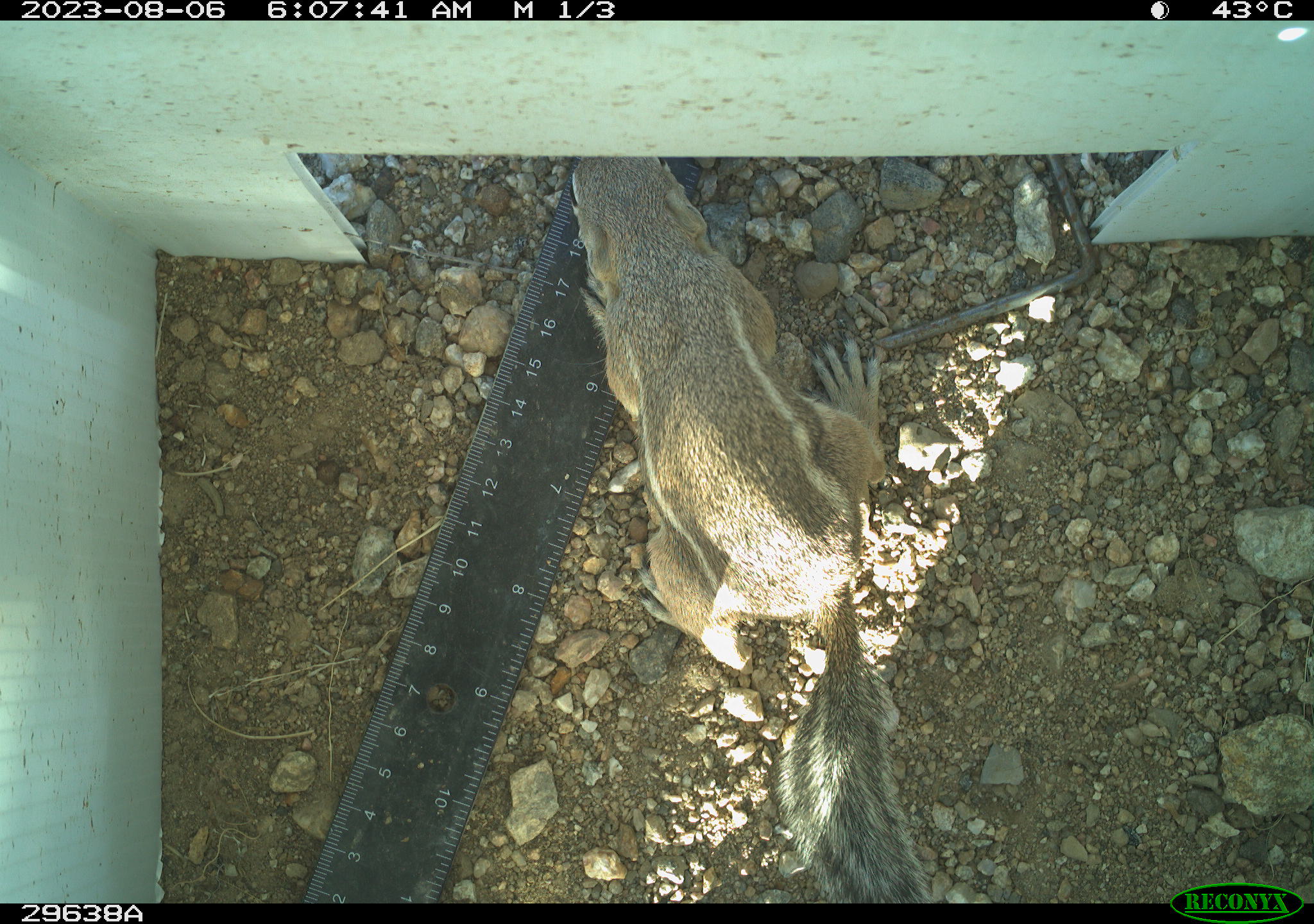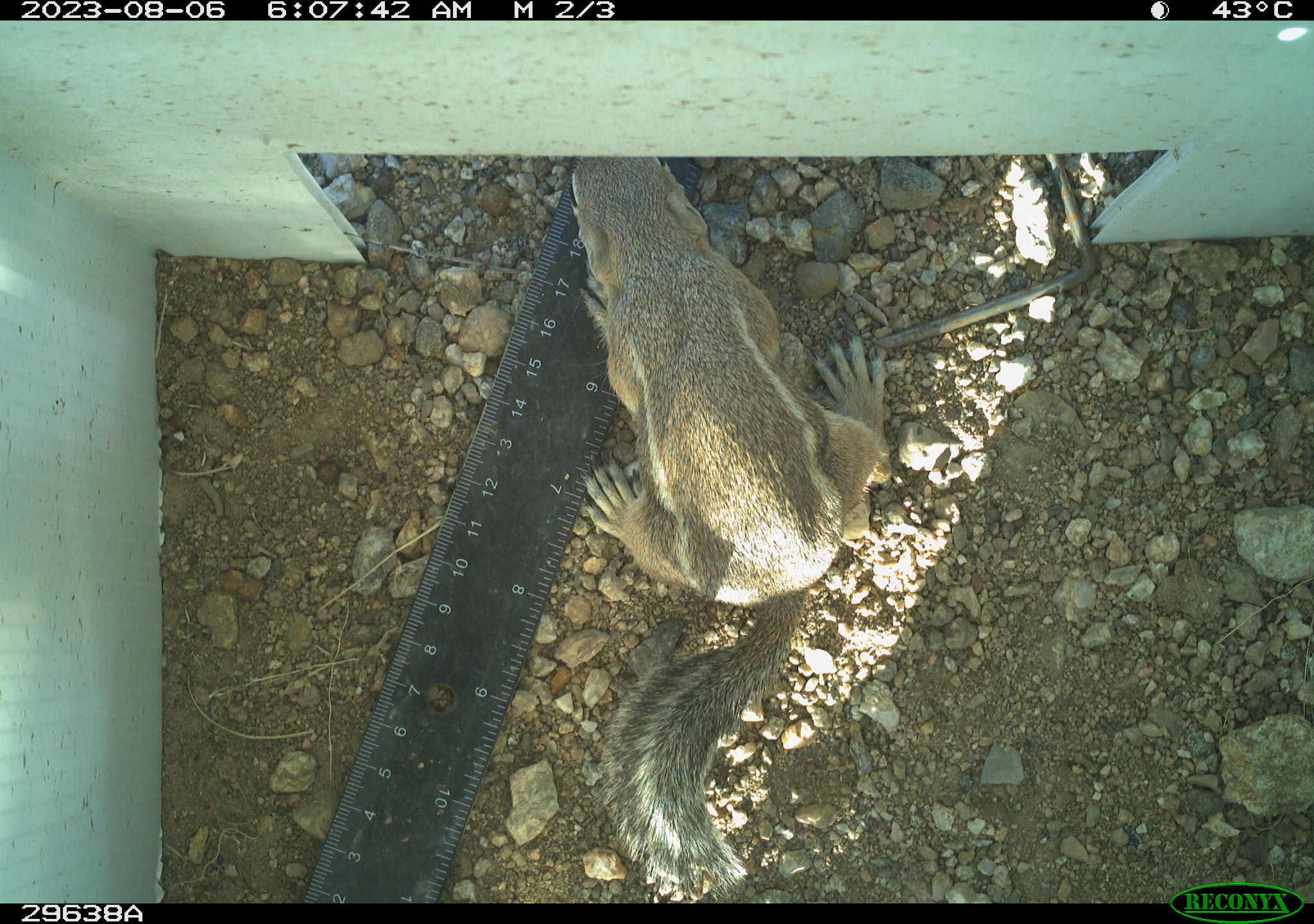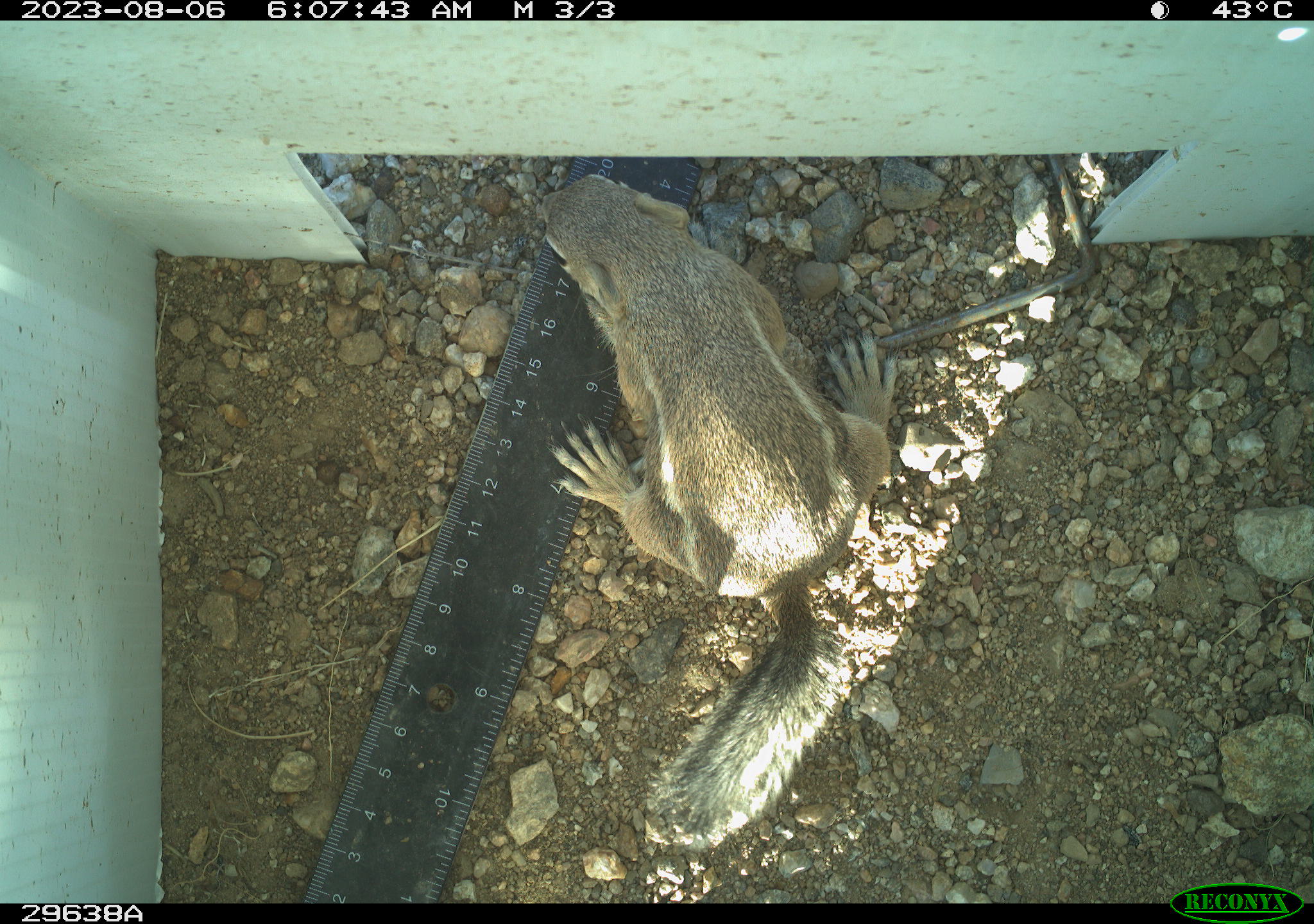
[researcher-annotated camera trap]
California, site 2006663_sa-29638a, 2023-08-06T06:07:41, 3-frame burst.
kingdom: Animalia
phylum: Chordata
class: Mammalia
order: Rodentia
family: Sciuridae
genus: Ammospermophilus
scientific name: Ammospermophilus leucurus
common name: white-tailed antelope squirrel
White-tailed antelope squirrel (Ammospermophilus leucurus).